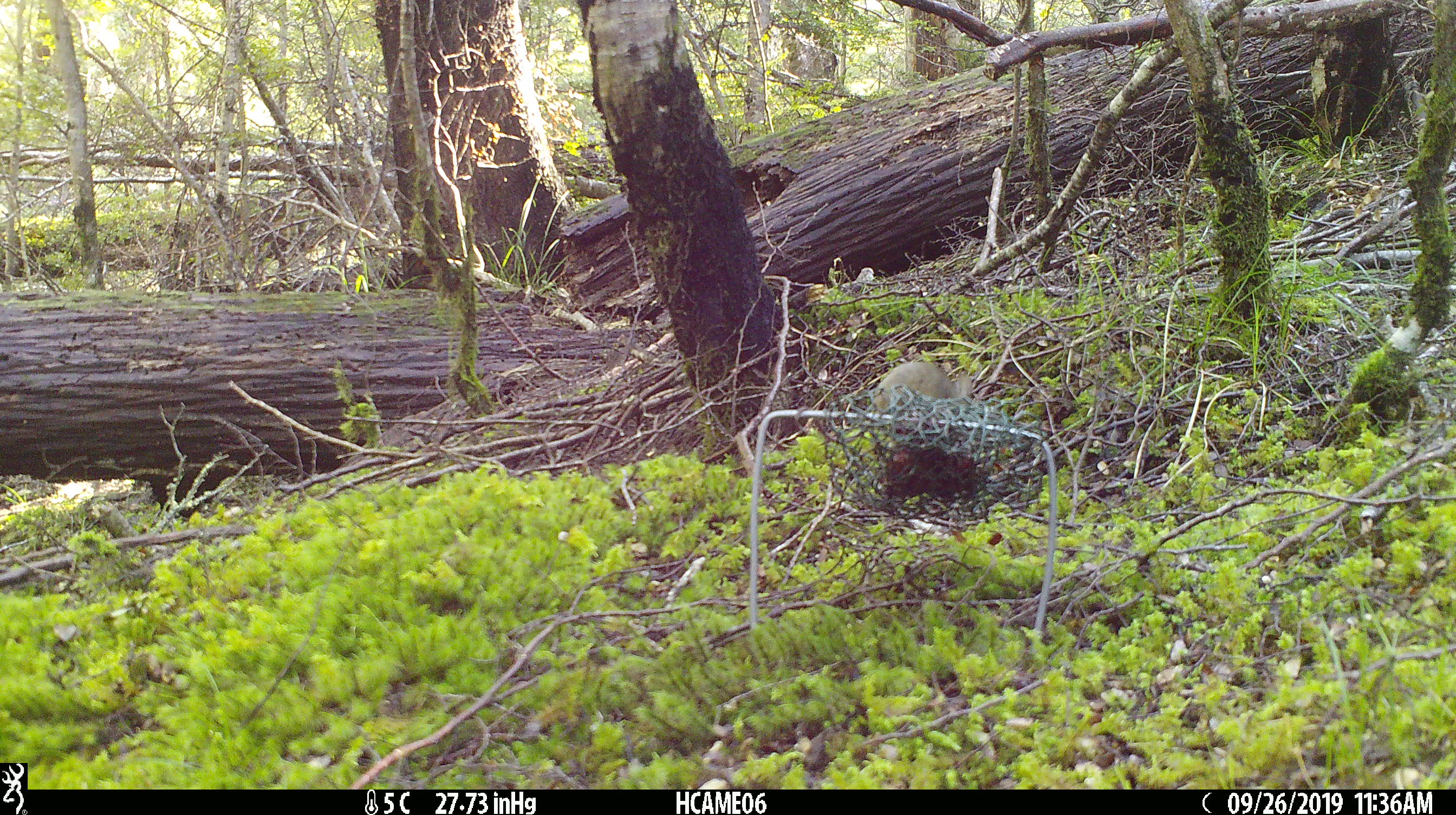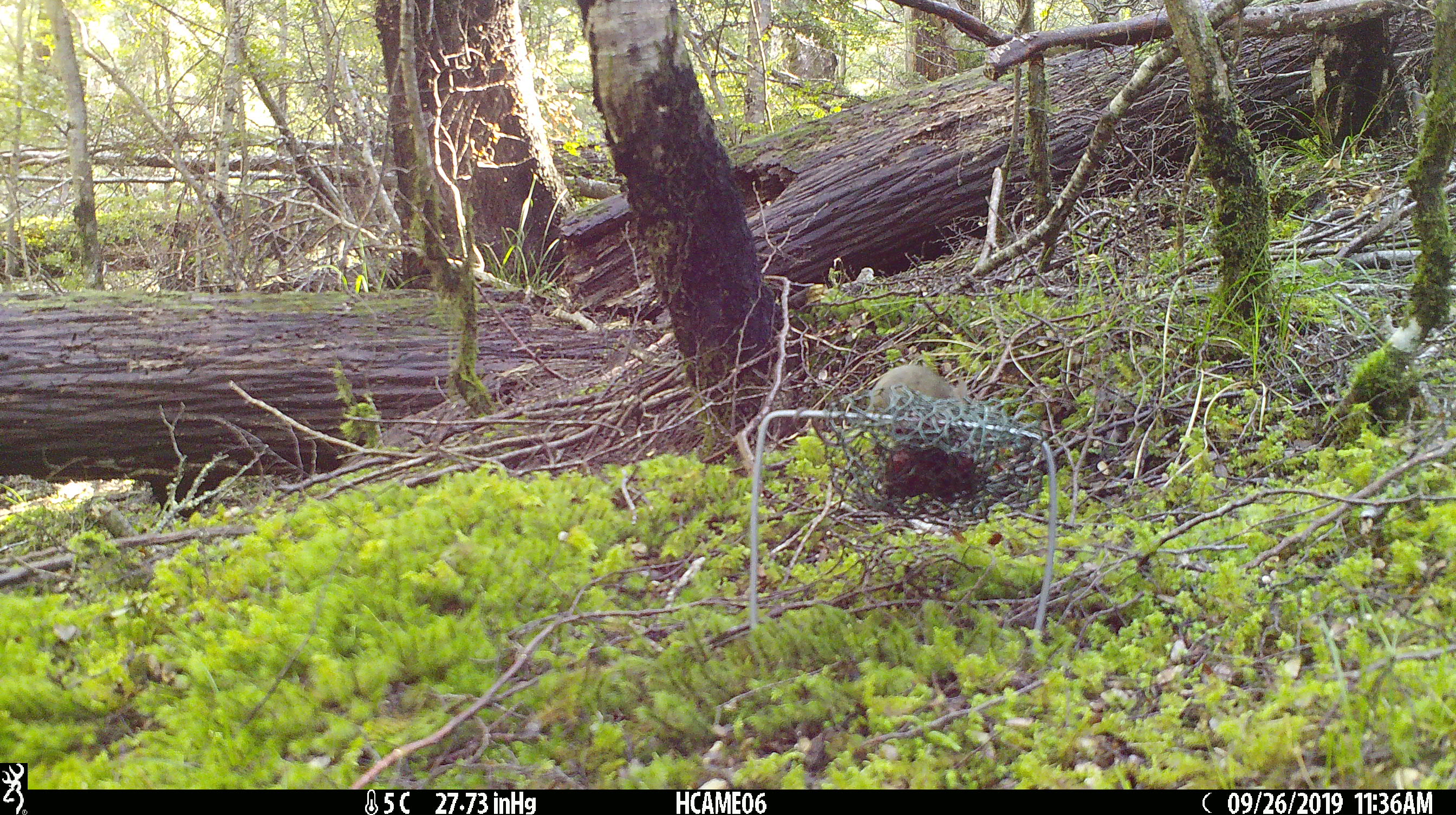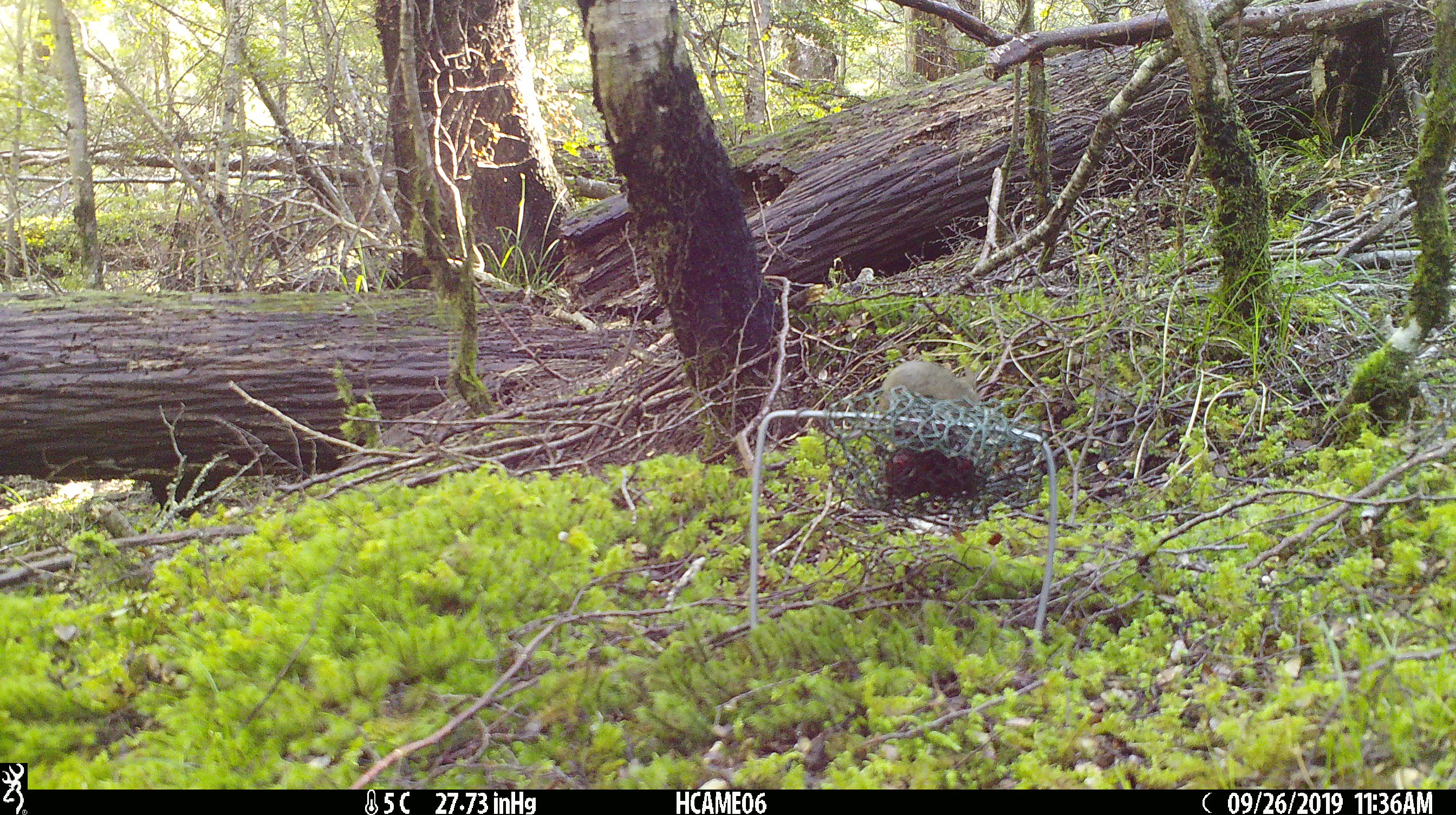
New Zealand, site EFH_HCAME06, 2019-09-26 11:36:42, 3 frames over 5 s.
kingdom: Animalia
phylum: Chordata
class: Mammalia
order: Rodentia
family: Muridae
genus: Mus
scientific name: Mus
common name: mouse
Mouse (Mus).